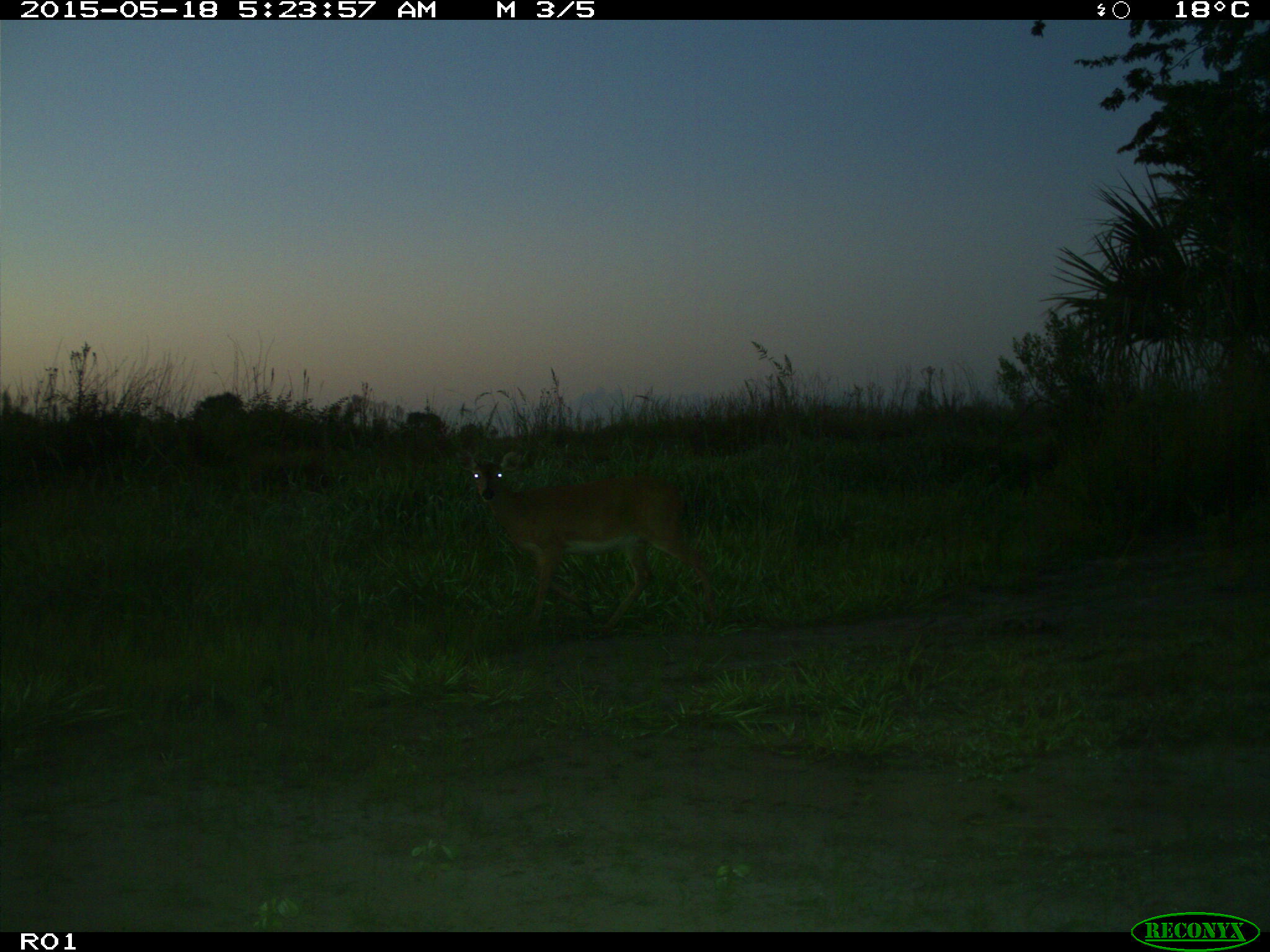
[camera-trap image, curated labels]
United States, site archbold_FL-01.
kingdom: Animalia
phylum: Chordata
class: Mammalia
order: Artiodactyla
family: Cervidae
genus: Odocoileus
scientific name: Odocoileus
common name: deer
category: unidentified deer